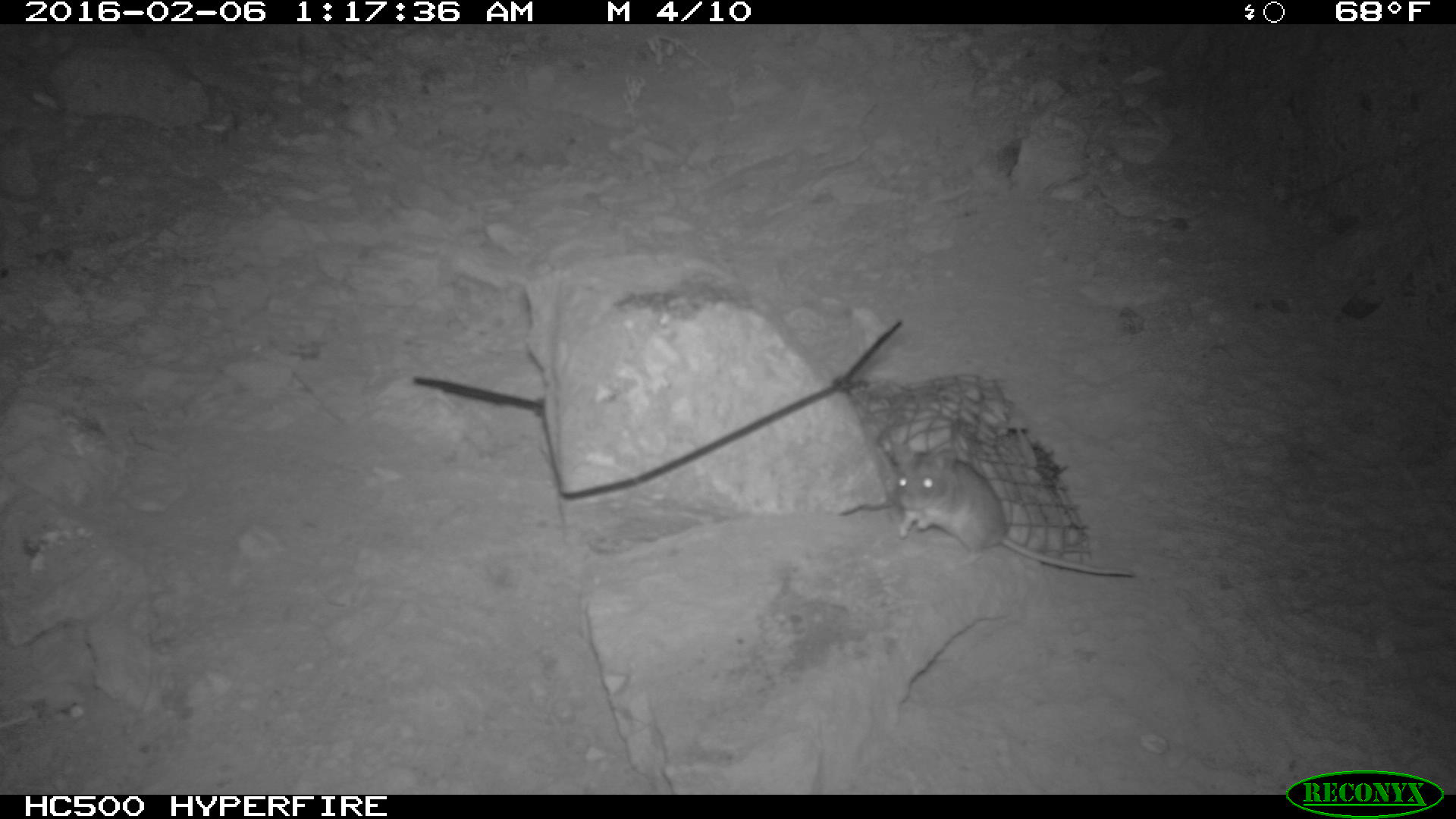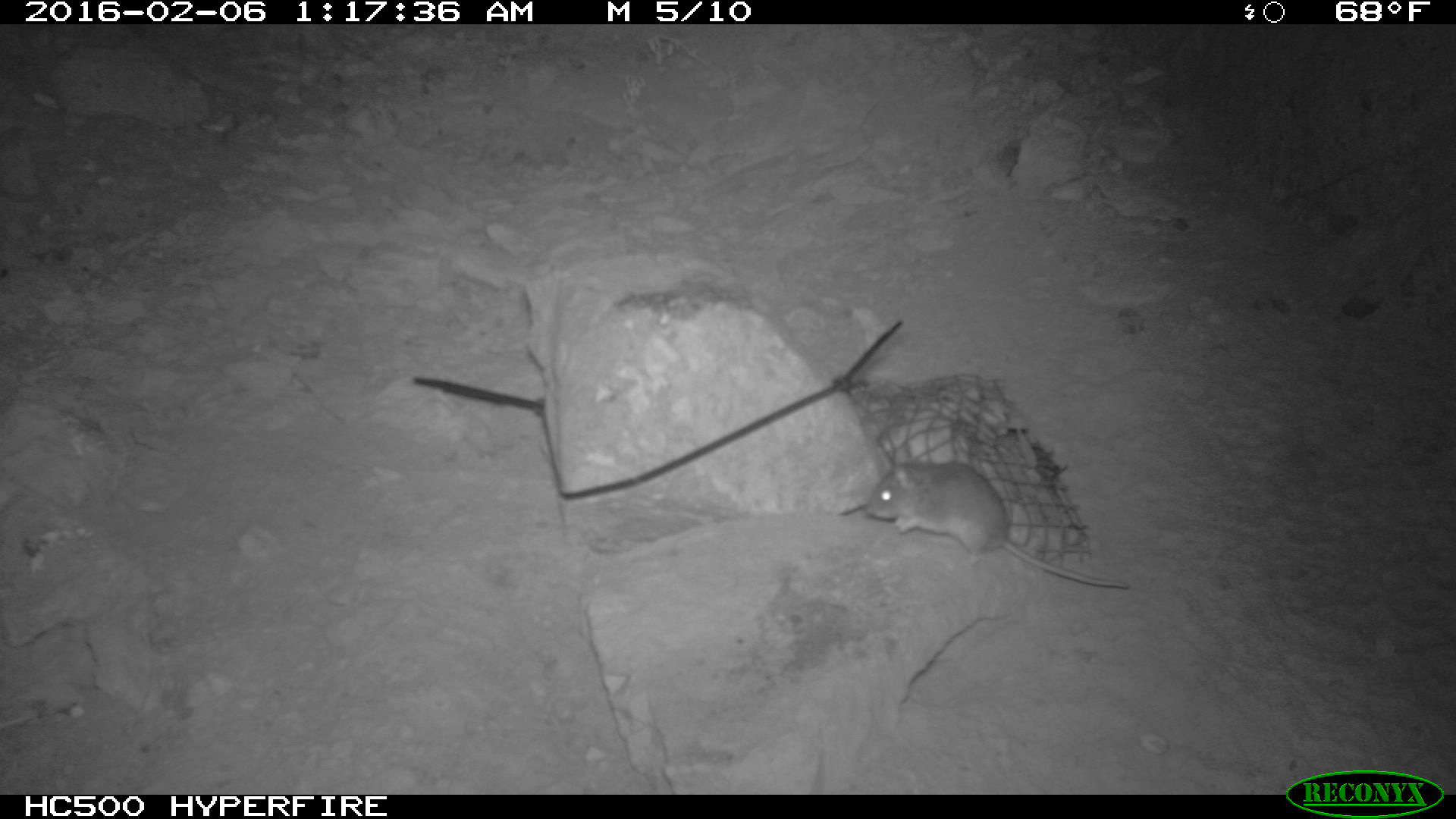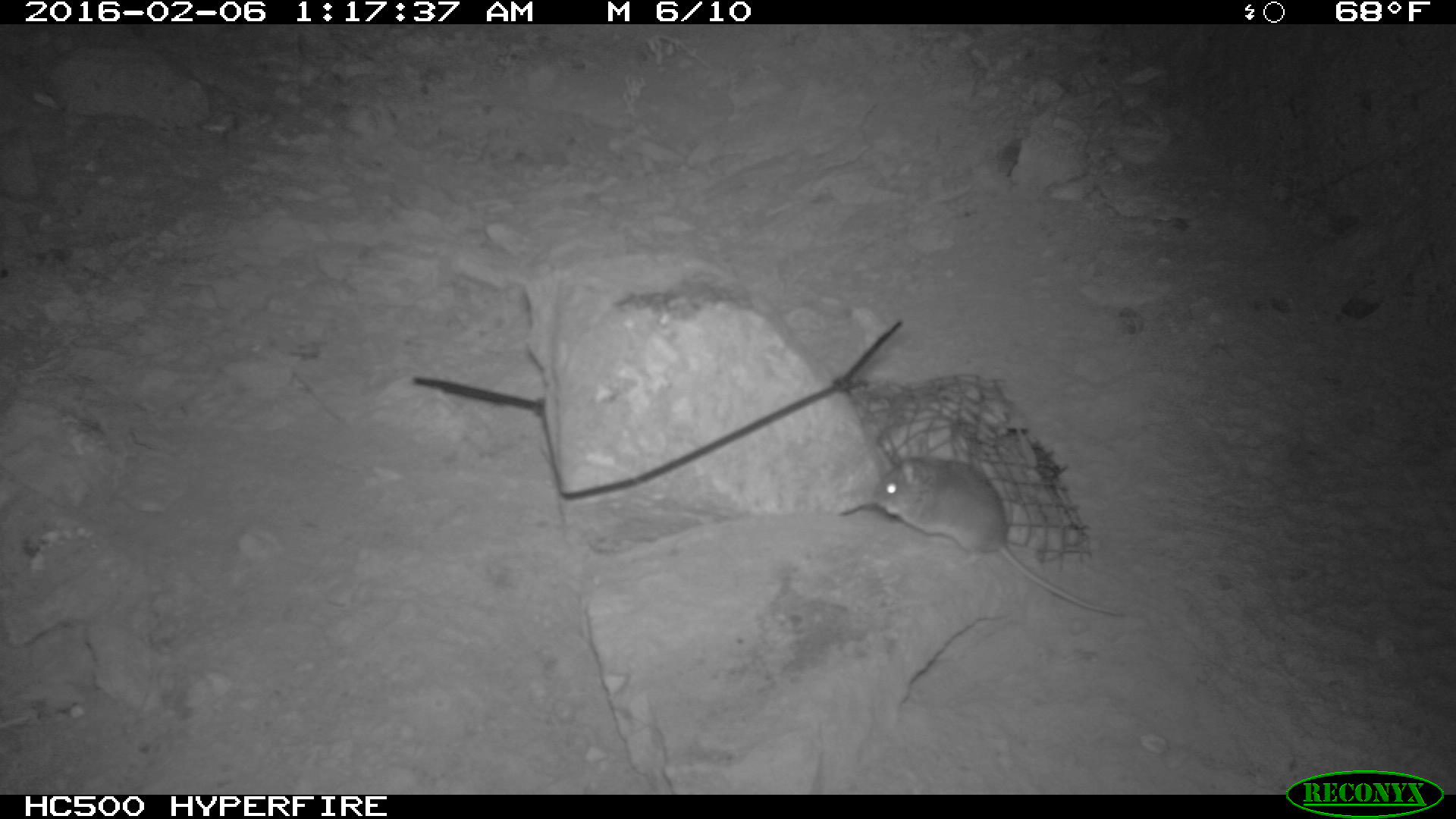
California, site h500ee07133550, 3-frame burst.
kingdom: Animalia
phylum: Chordata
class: Mammalia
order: Rodentia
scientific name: Rodentia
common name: rodent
Rodent (Rodentia).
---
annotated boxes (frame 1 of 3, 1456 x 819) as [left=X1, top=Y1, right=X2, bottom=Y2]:
rodent: [left=892, top=433, right=1138, bottom=580]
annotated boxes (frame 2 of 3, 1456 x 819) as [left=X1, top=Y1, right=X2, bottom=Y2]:
rodent: [left=866, top=446, right=1129, bottom=588]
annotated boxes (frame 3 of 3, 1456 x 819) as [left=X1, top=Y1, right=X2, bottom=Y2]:
rodent: [left=873, top=456, right=1126, bottom=615]